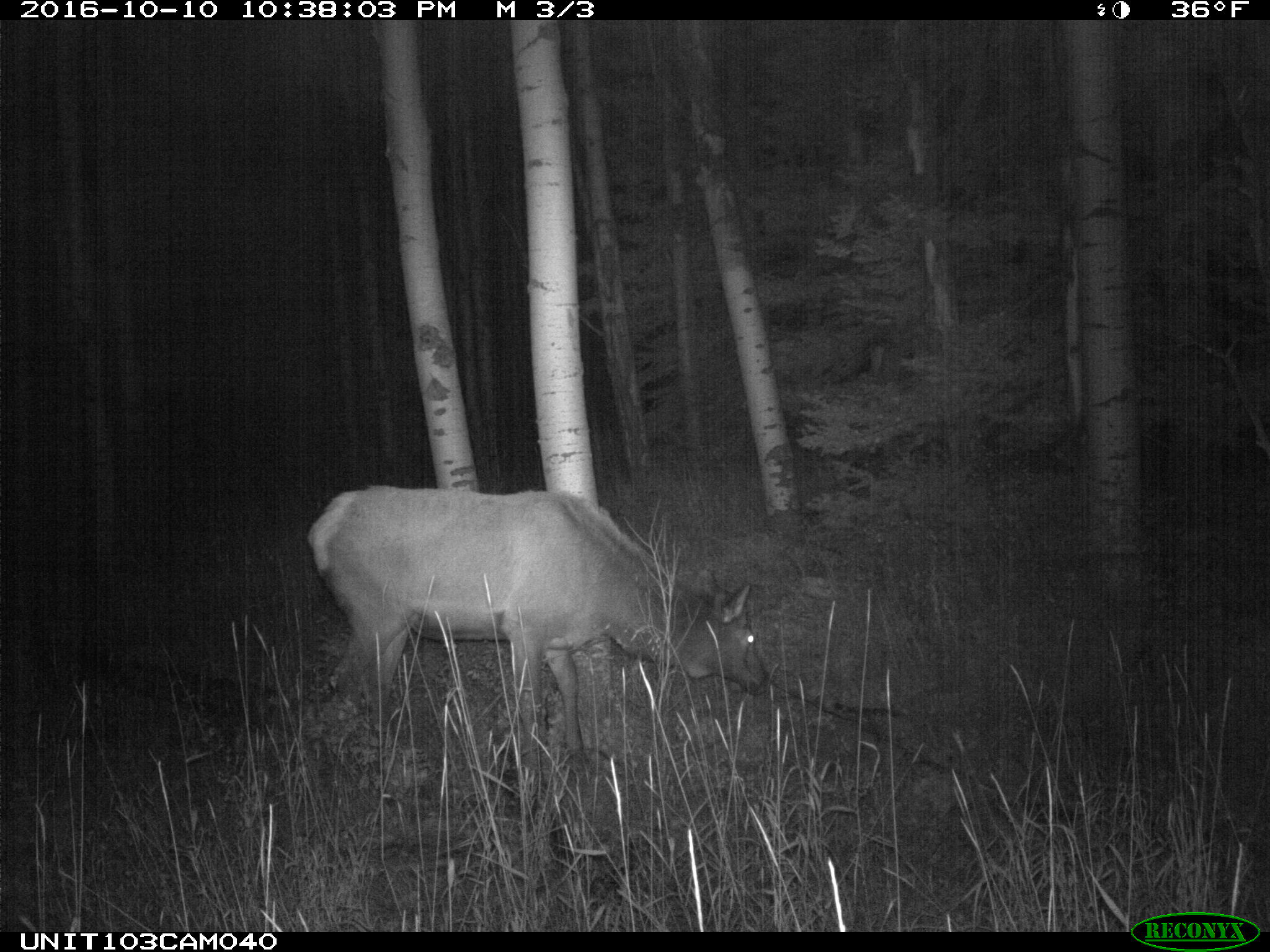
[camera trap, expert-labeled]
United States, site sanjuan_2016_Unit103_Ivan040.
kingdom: Animalia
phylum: Chordata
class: Mammalia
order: Artiodactyla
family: Cervidae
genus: Cervus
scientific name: Cervus elaphus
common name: red deer